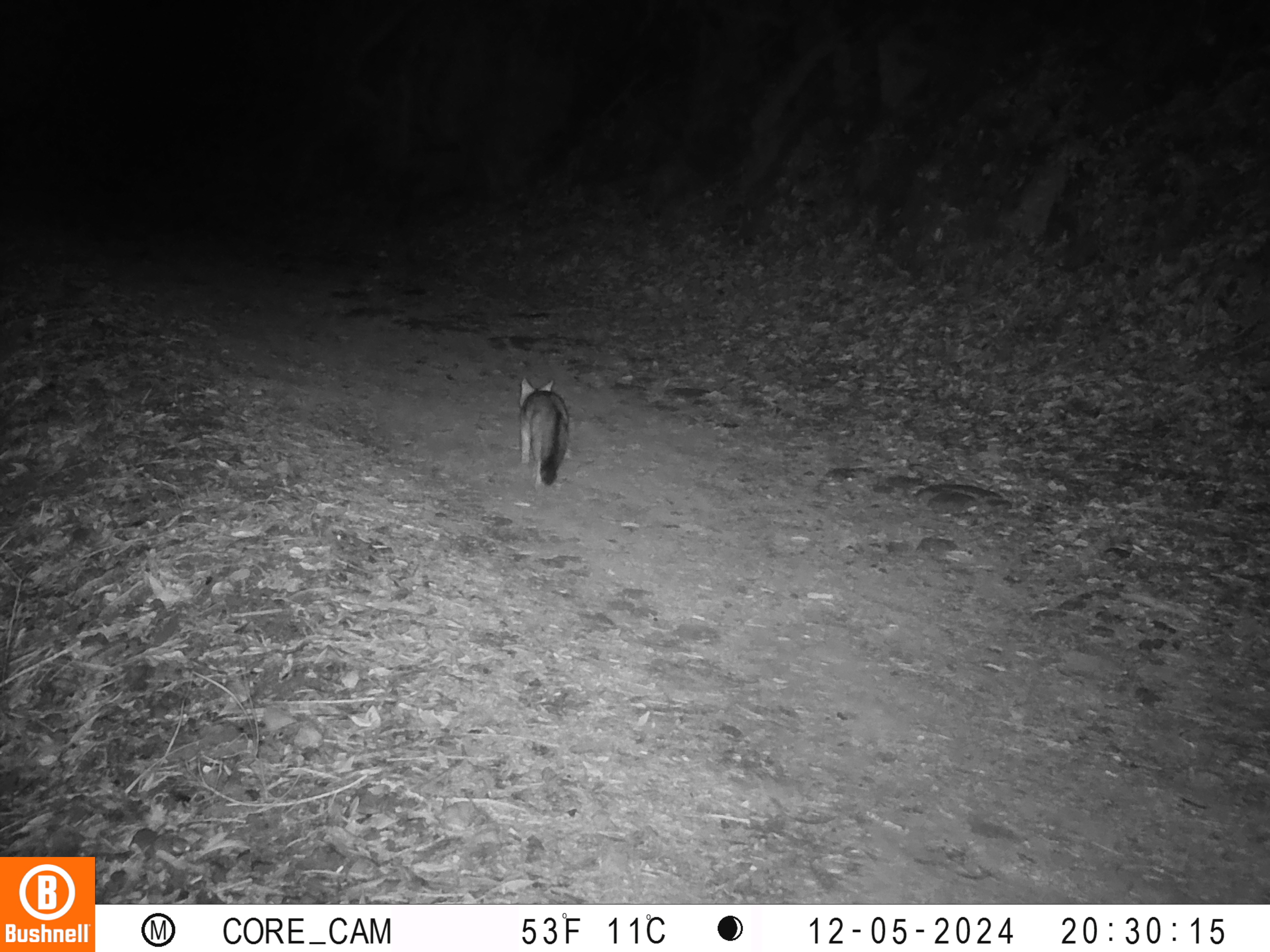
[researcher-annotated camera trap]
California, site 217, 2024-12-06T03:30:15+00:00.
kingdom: Animalia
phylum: Chordata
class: Mammalia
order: Carnivora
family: Canidae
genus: Urocyon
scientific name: Urocyon cinereoargenteus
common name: gray fox